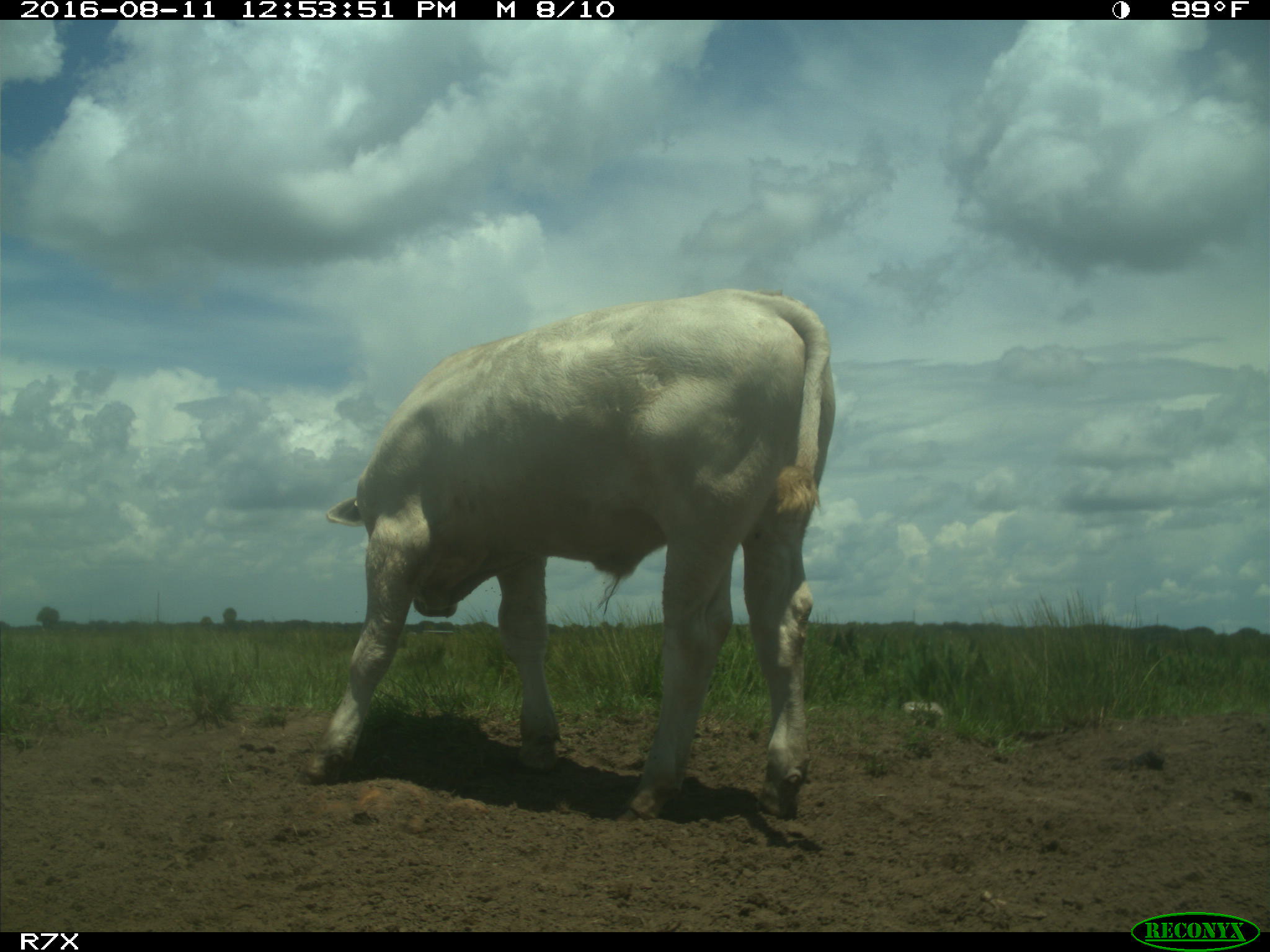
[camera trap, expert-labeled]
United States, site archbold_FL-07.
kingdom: Animalia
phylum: Chordata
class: Mammalia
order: Artiodactyla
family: Bovidae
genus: Bos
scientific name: Bos taurus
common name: domestic cow